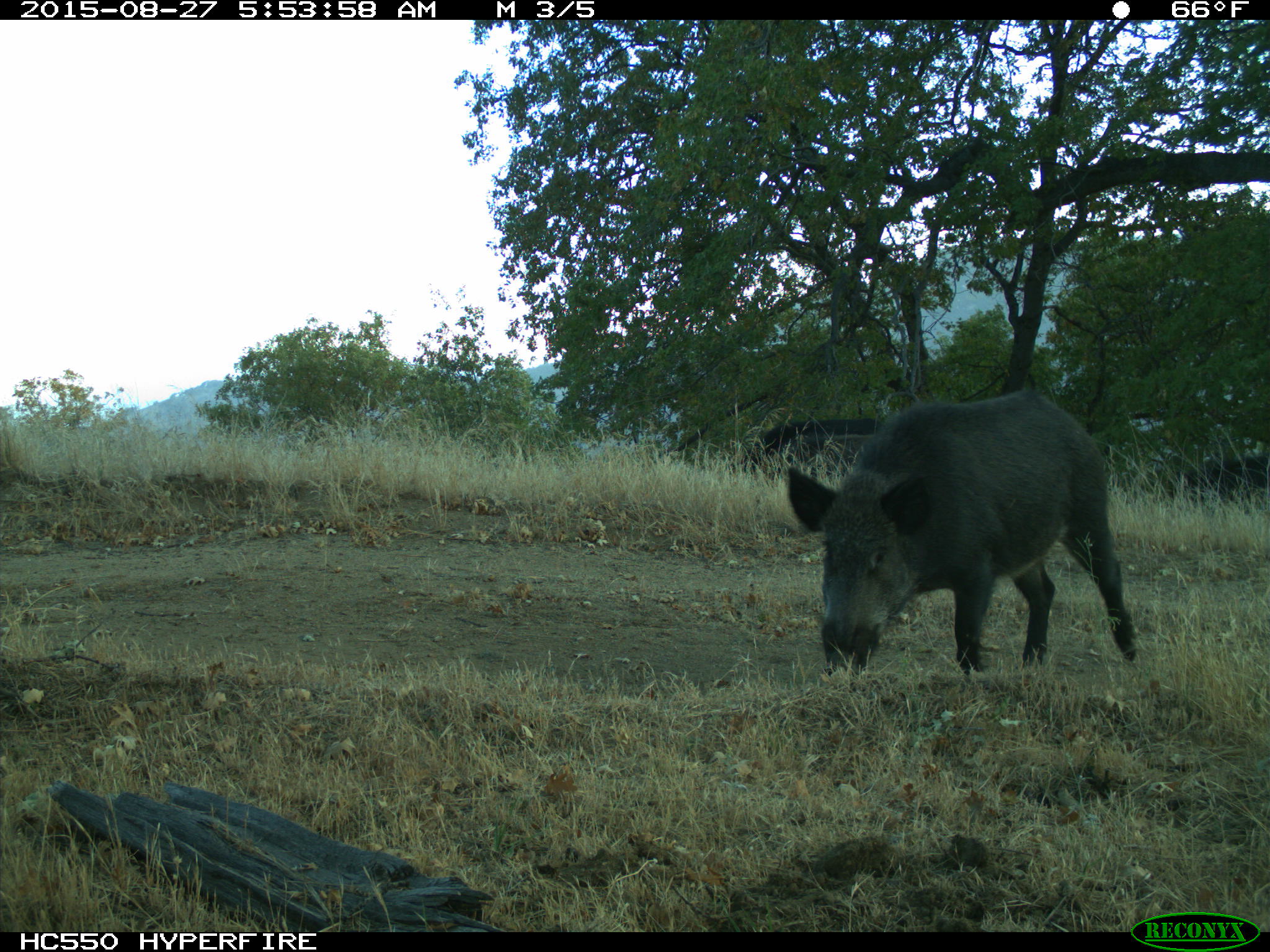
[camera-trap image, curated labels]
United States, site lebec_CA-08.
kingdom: Animalia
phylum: Chordata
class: Mammalia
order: Artiodactyla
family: Suidae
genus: Sus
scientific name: Sus scrofa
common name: wild boar